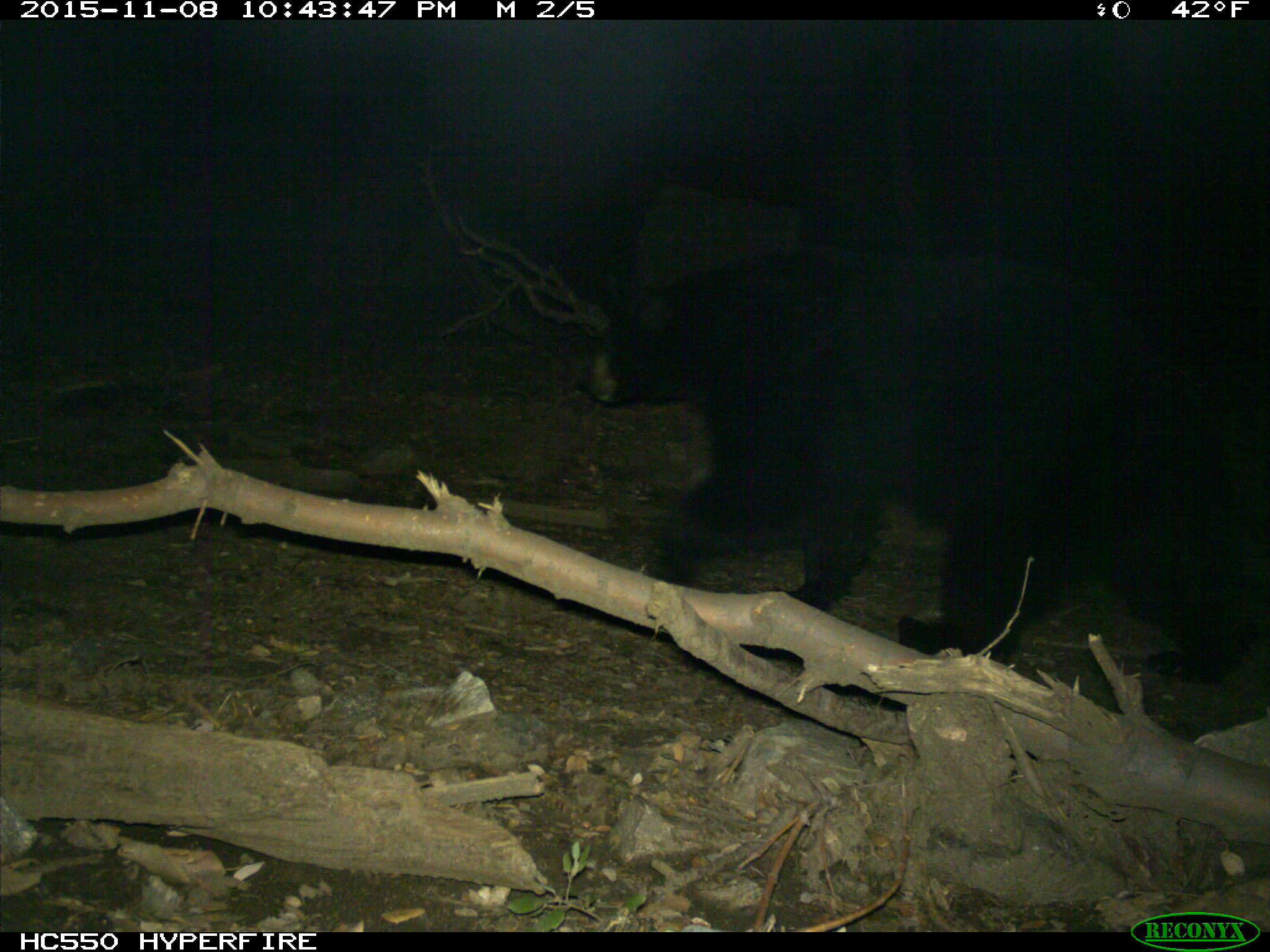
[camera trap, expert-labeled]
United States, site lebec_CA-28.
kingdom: Animalia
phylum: Chordata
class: Mammalia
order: Carnivora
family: Ursidae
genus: Ursus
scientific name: Ursus americanus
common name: american black bear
Ursus americanus (american black bear).